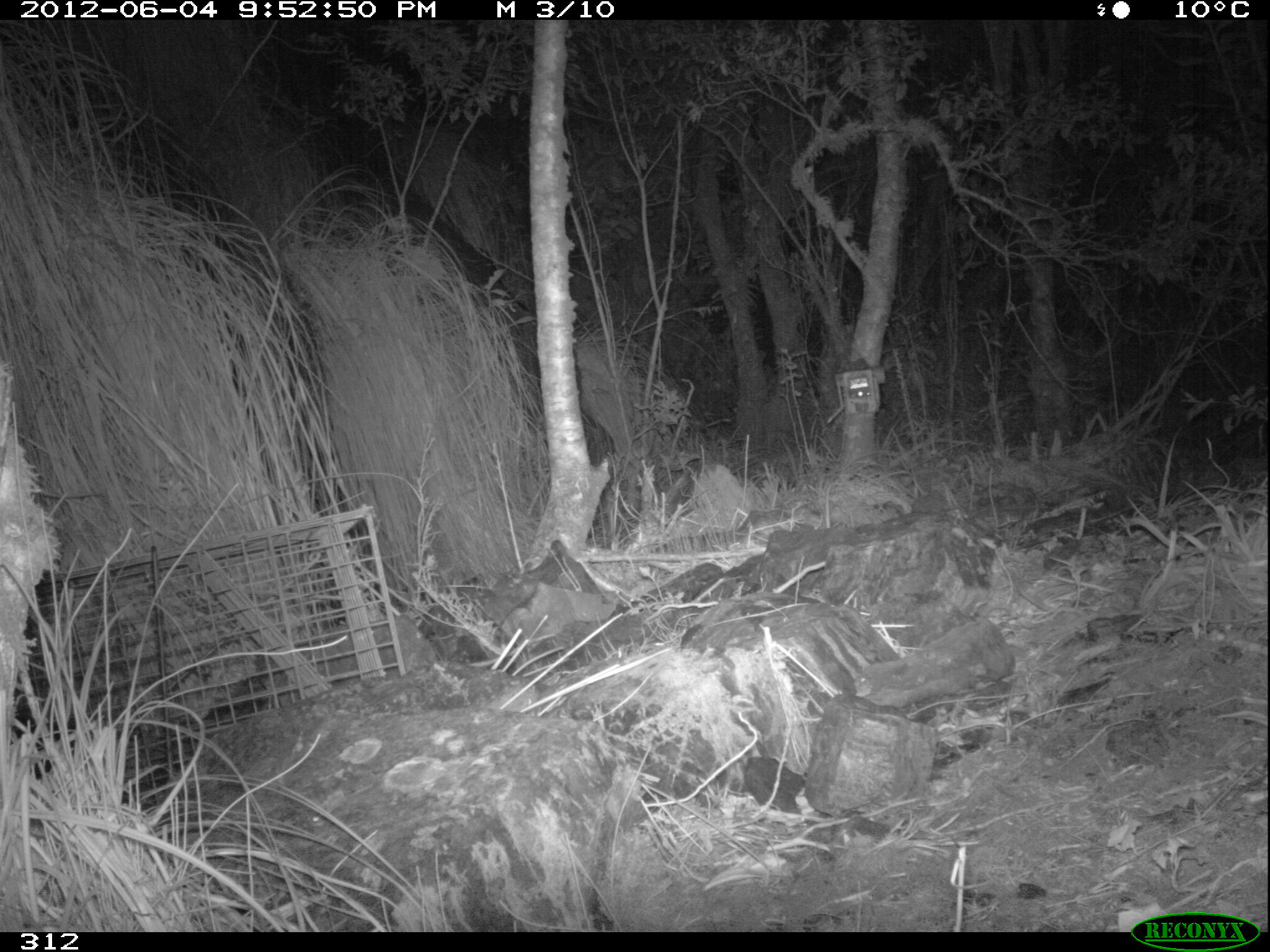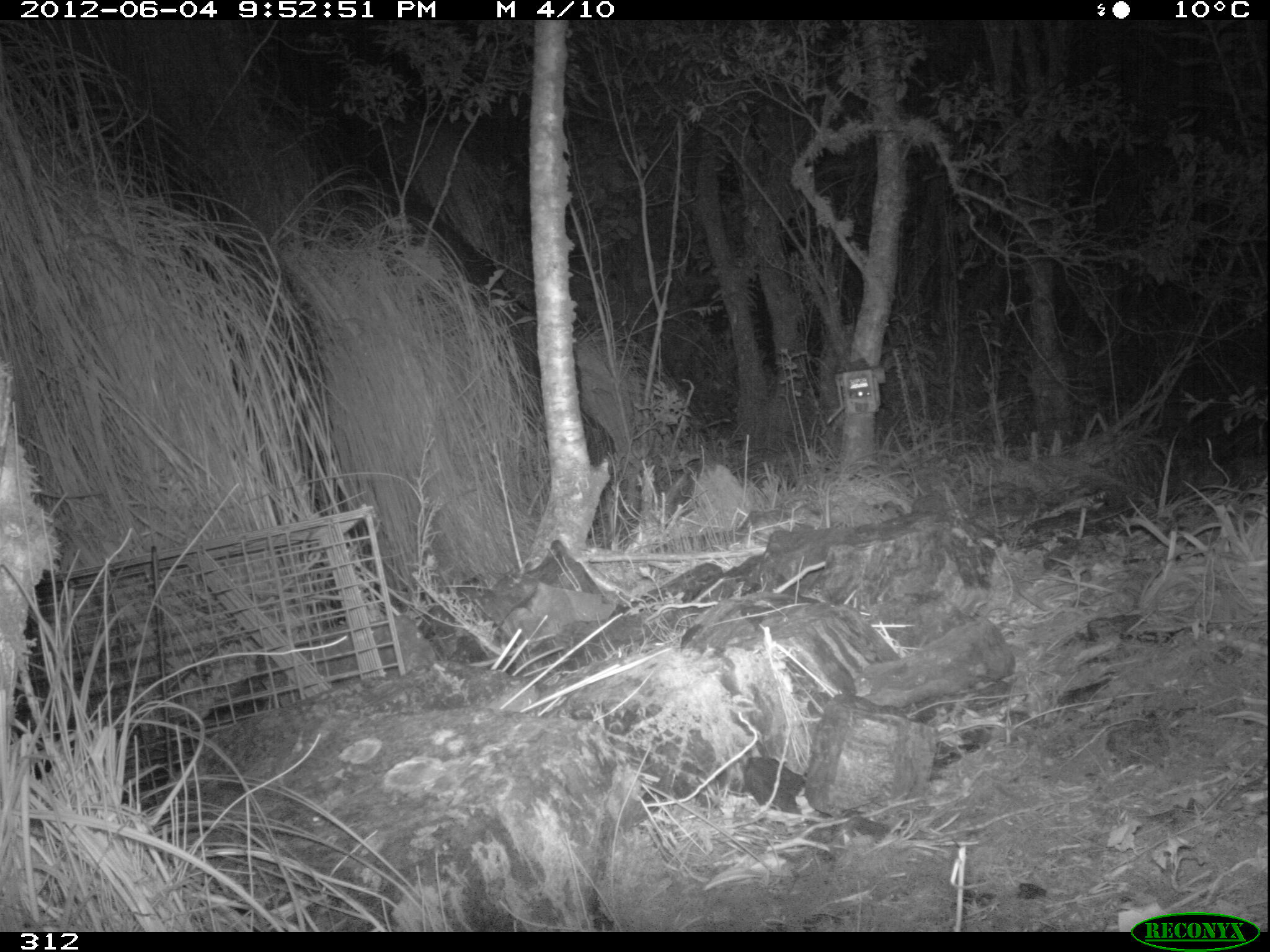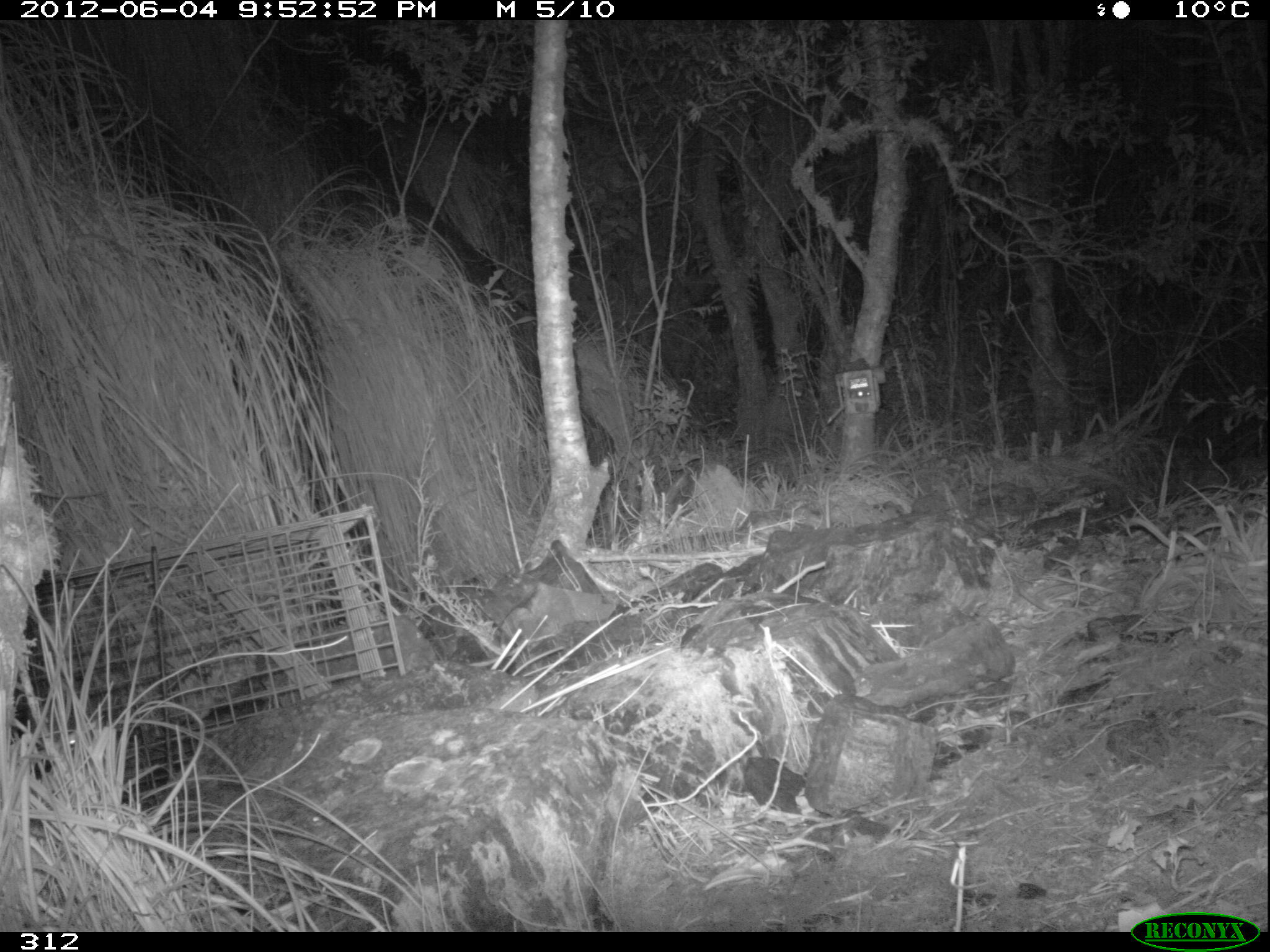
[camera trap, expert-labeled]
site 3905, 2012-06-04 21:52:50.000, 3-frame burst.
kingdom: Animalia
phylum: Chordata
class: Mammalia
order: Didelphimorphia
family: Didelphidae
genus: Didelphis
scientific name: Didelphis pernigra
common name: andean white-eared opossum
Didelphis pernigra (andean white-eared opossum).